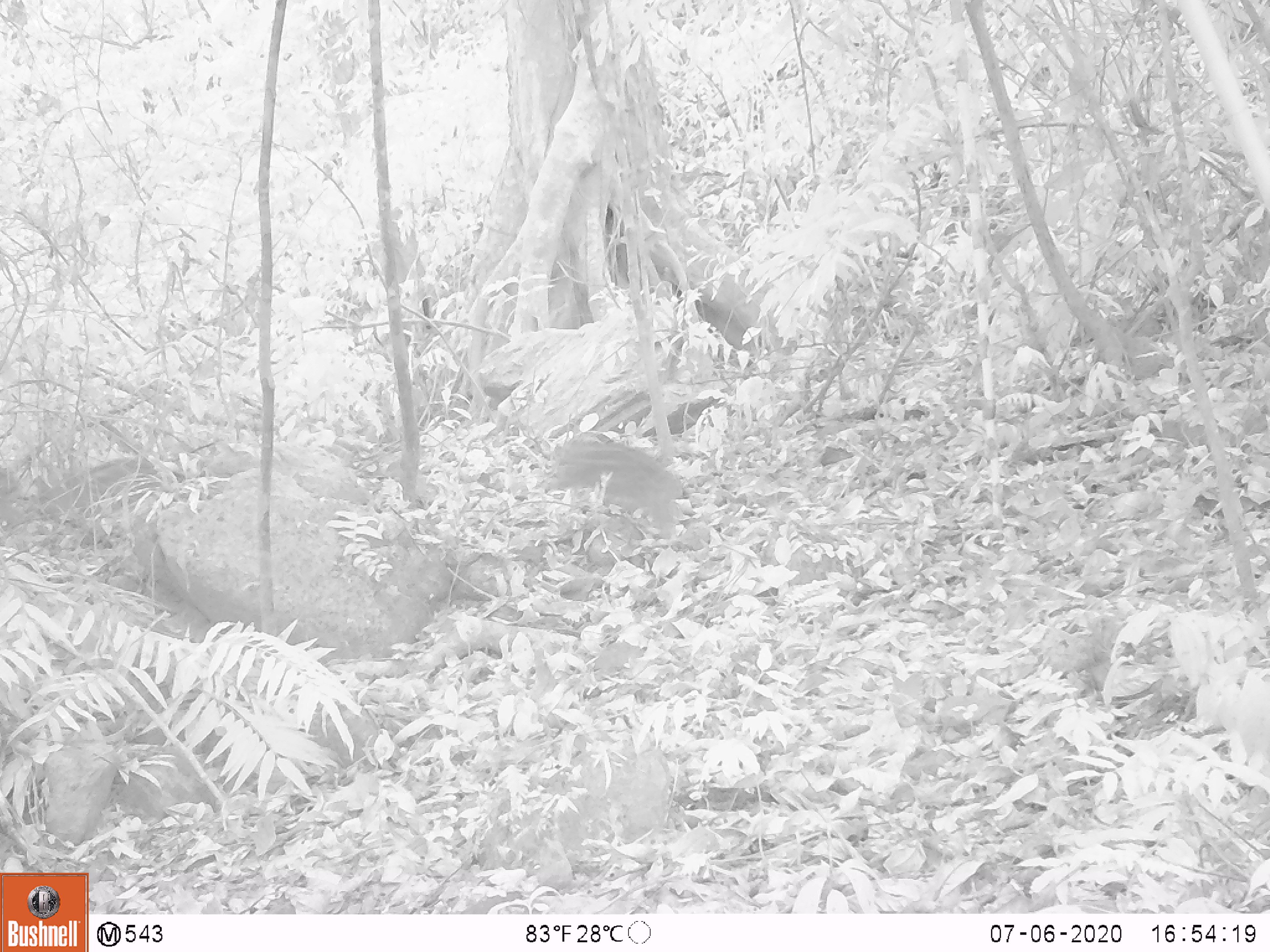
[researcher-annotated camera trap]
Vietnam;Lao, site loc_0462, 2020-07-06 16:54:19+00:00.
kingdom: Animalia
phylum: Chordata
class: Mammalia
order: Artiodactyla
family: Suidae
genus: Sus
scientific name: Sus scrofa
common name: eurasian wild pig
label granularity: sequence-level